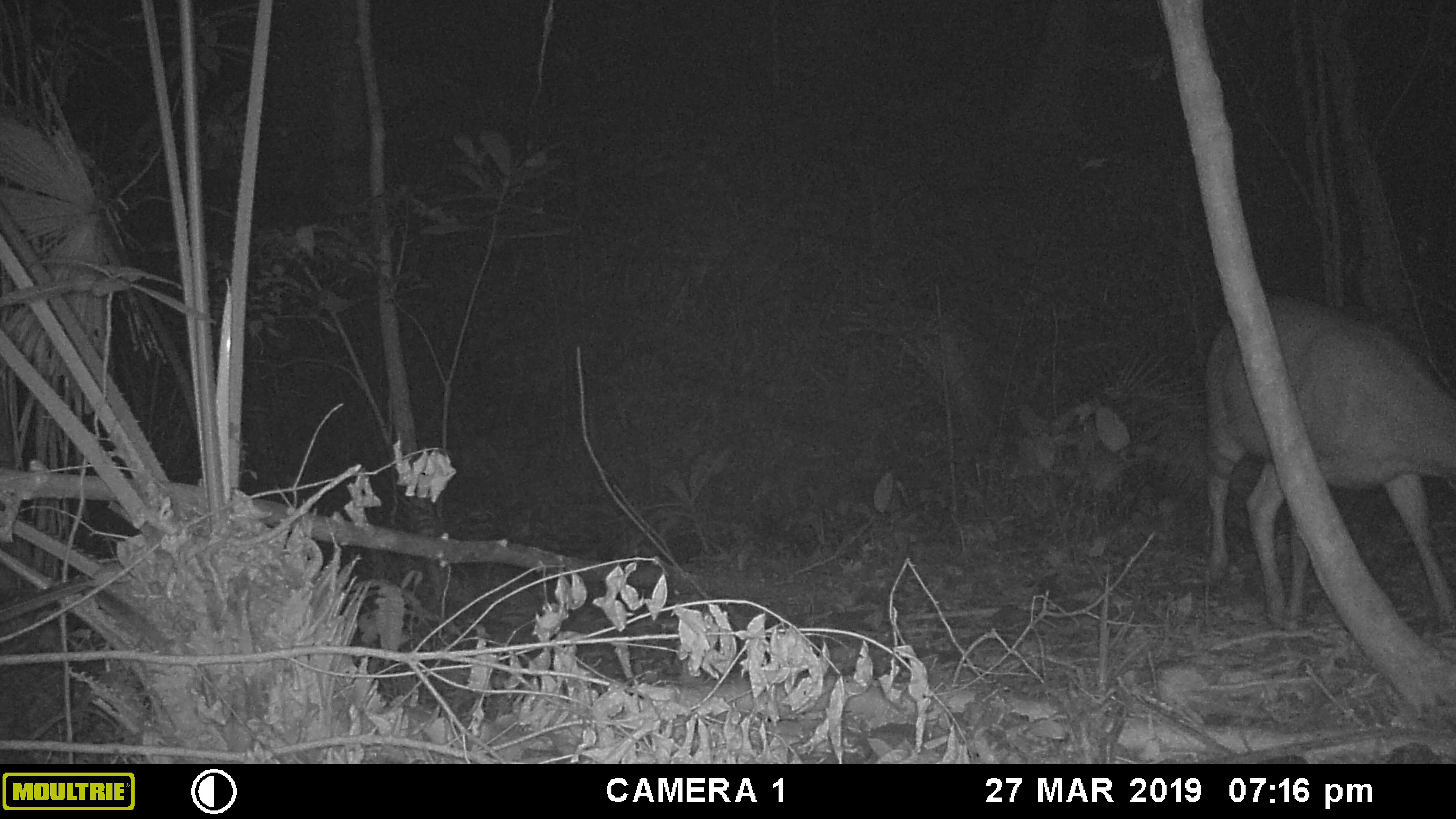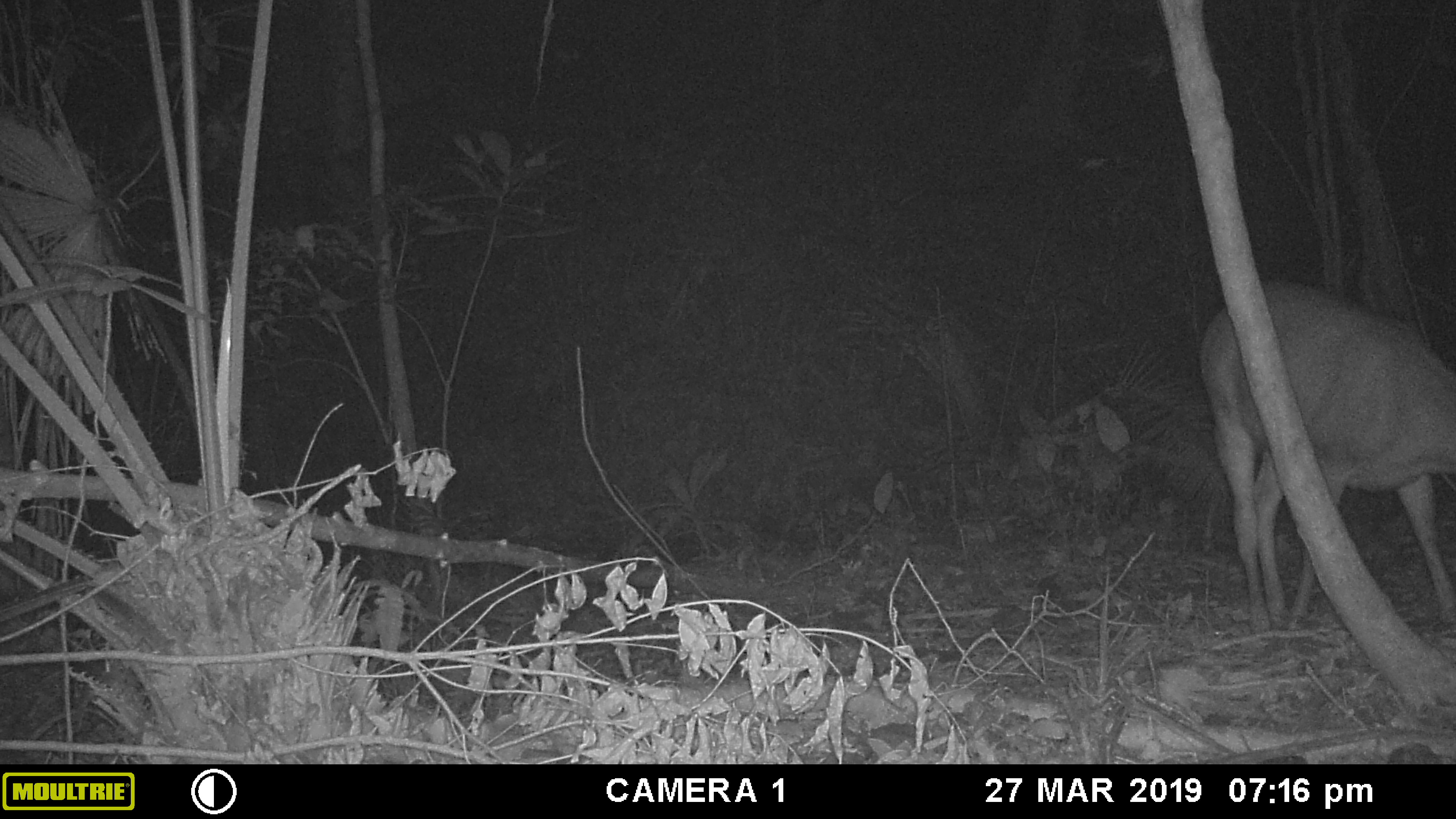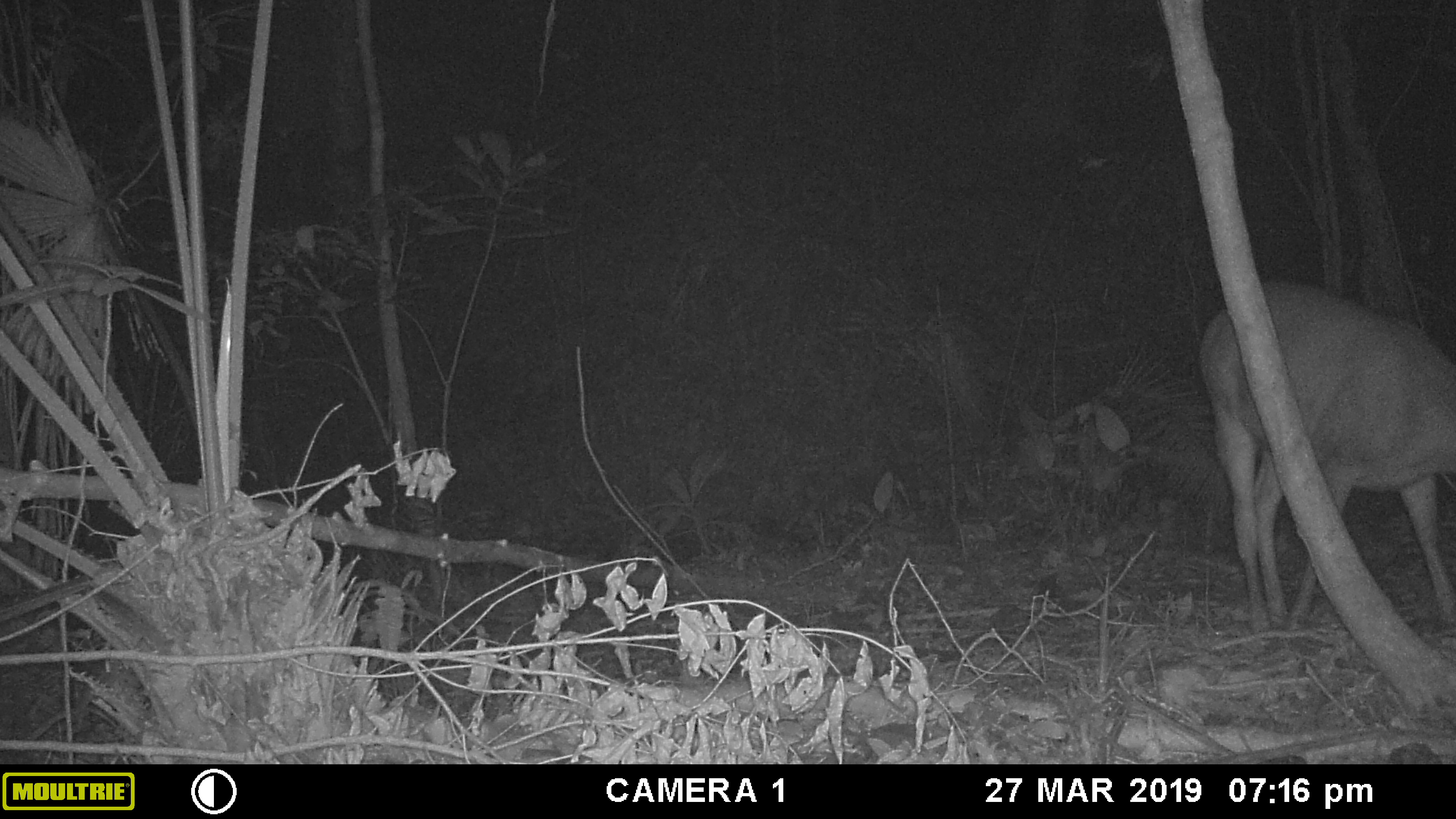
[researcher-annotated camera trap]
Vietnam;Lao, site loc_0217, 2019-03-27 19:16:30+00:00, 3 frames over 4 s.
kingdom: Animalia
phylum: Chordata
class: Mammalia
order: Artiodactyla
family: Cervidae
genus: Rusa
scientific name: Rusa unicolor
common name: sambar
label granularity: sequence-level